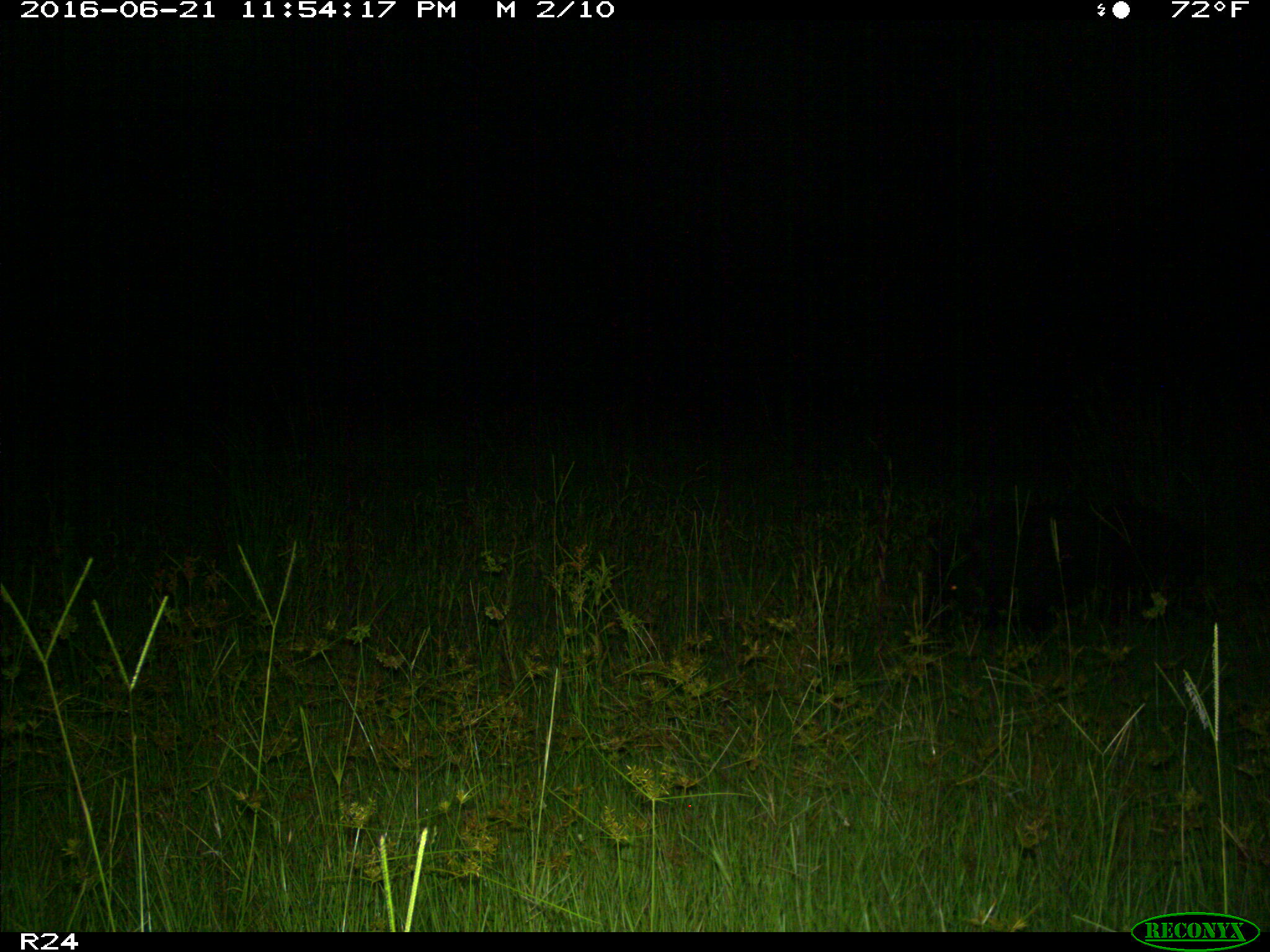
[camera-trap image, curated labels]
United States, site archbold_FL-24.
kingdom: Animalia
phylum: Chordata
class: Mammalia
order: Artiodactyla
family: Suidae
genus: Sus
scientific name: Sus scrofa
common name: wild boar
Sus scrofa (wild boar).